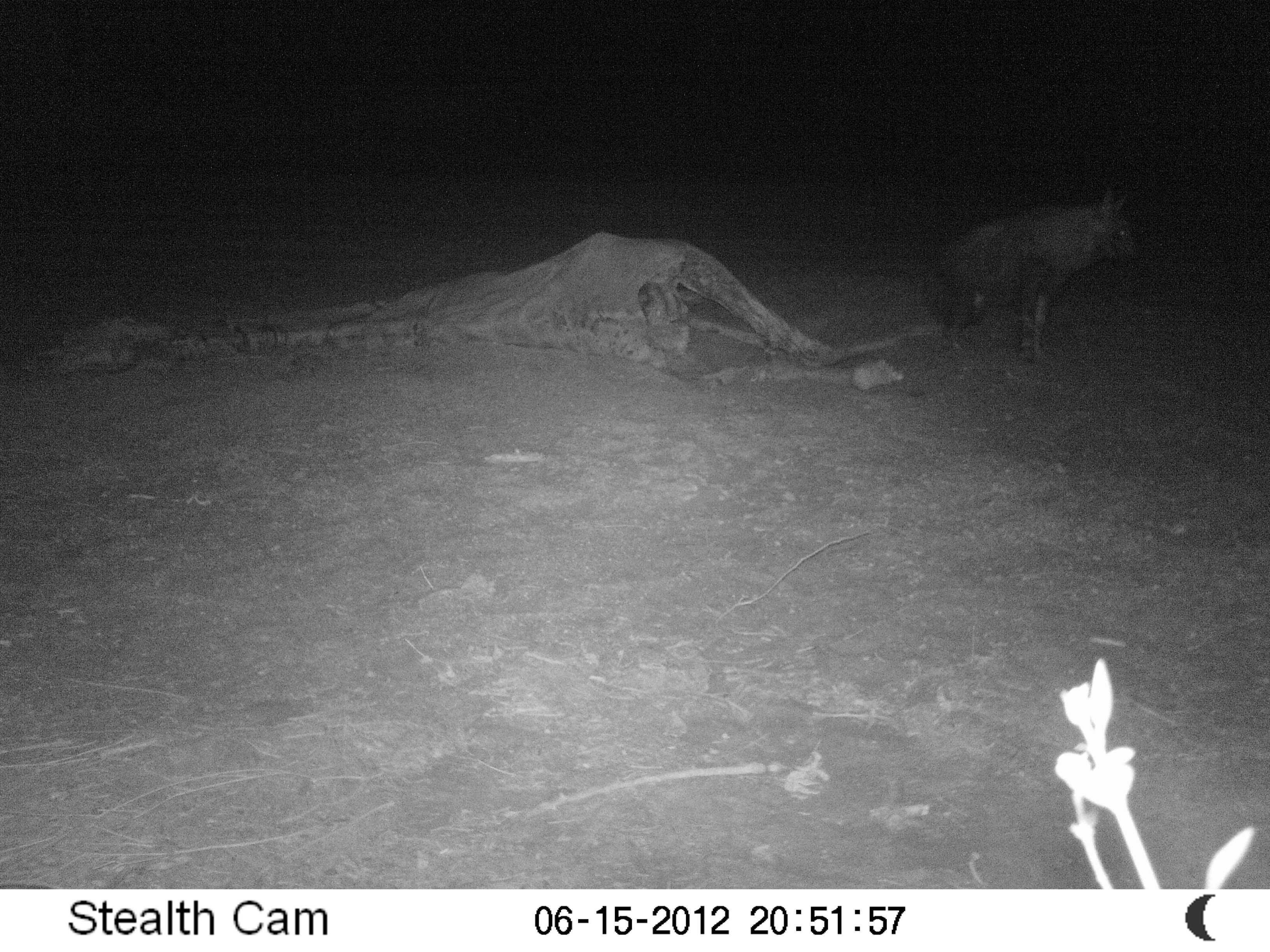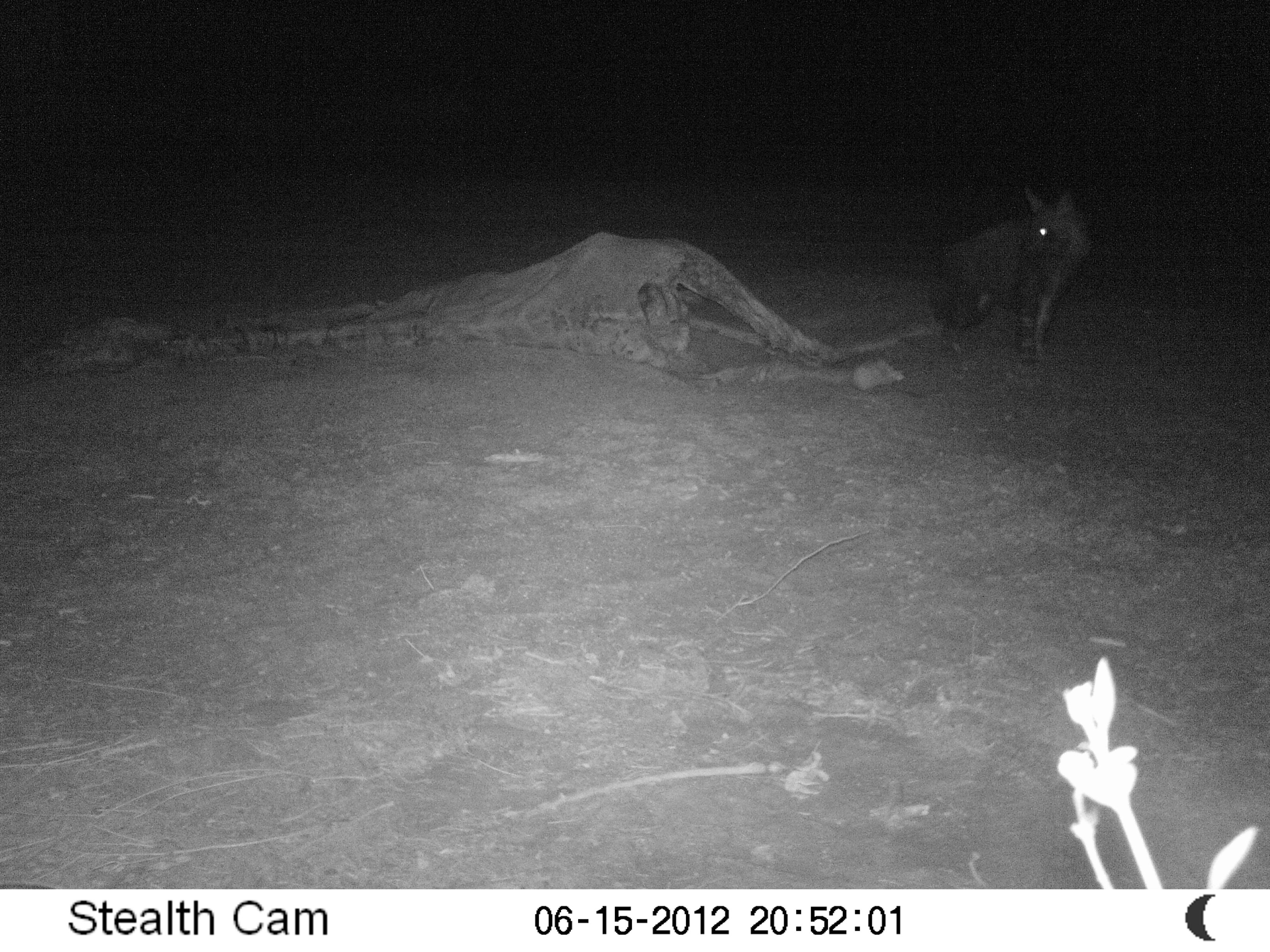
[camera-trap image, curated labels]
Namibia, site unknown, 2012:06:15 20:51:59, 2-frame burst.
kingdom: Animalia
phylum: Chordata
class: Mammalia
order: Carnivora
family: Hyaenidae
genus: Parahyaena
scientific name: Parahyaena brunnea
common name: brown hyena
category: hyaena brunnea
Hyaena brunnea (brown hyena) (Parahyaena brunnea).